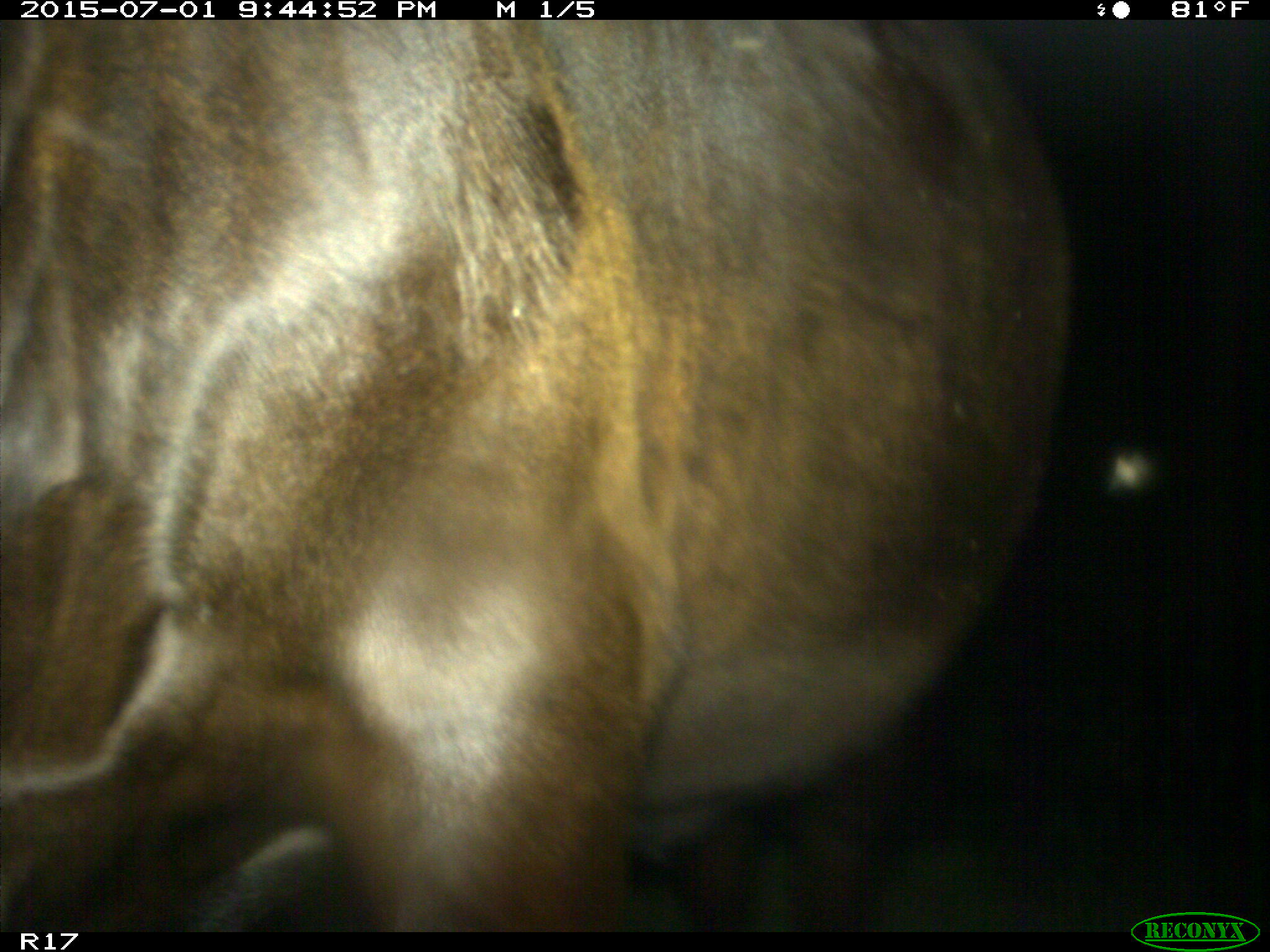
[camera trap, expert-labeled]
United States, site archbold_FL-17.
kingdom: Animalia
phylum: Chordata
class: Mammalia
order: Artiodactyla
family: Bovidae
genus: Bos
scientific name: Bos taurus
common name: domestic cow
Bos taurus (domestic cow).